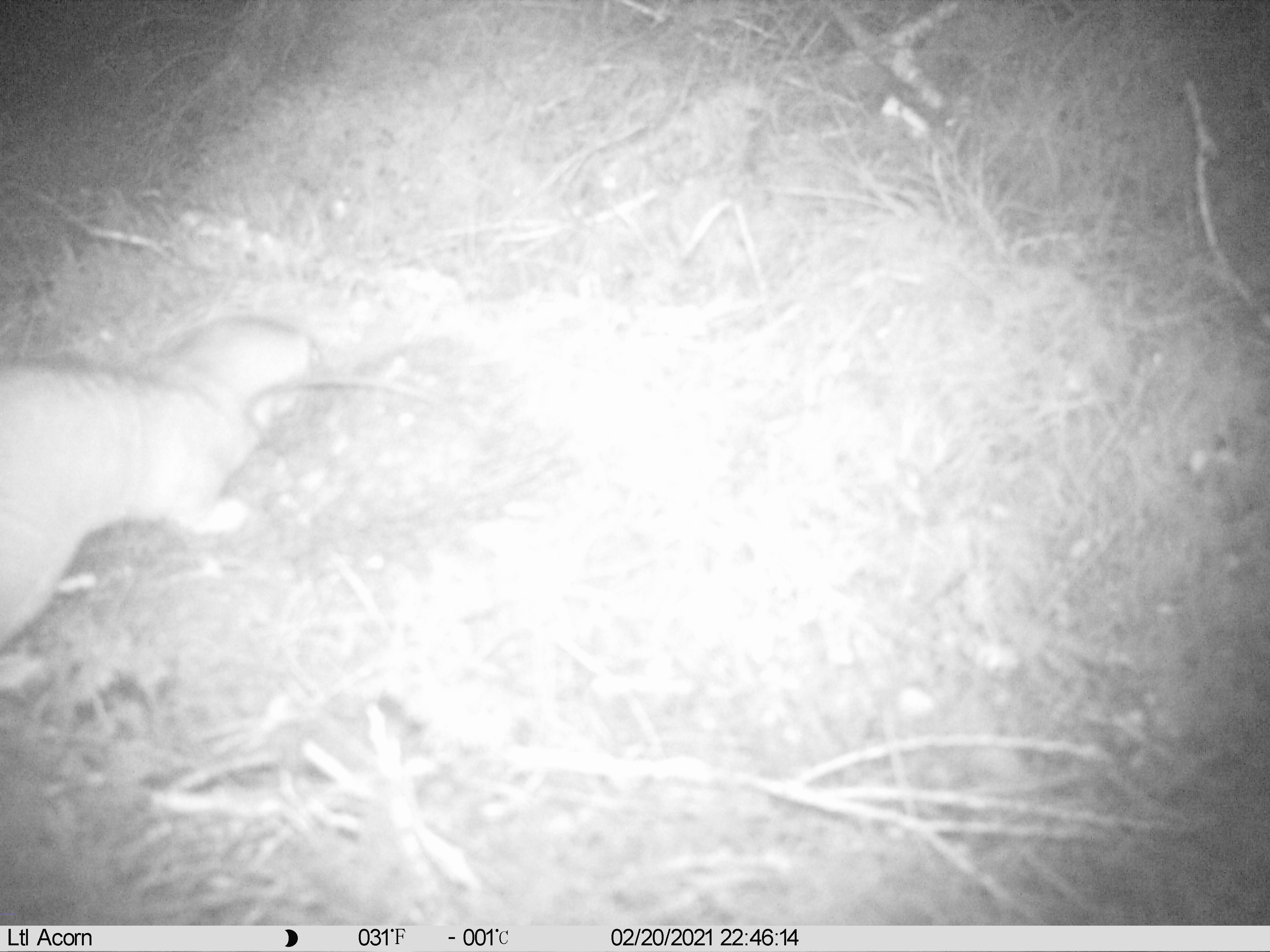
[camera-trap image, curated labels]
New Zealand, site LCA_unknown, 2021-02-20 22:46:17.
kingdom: Animalia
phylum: Chordata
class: Mammalia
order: Carnivora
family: Mustelidae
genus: Mustela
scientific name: Mustela erminea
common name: stoat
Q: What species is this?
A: Stoat (Mustela erminea).